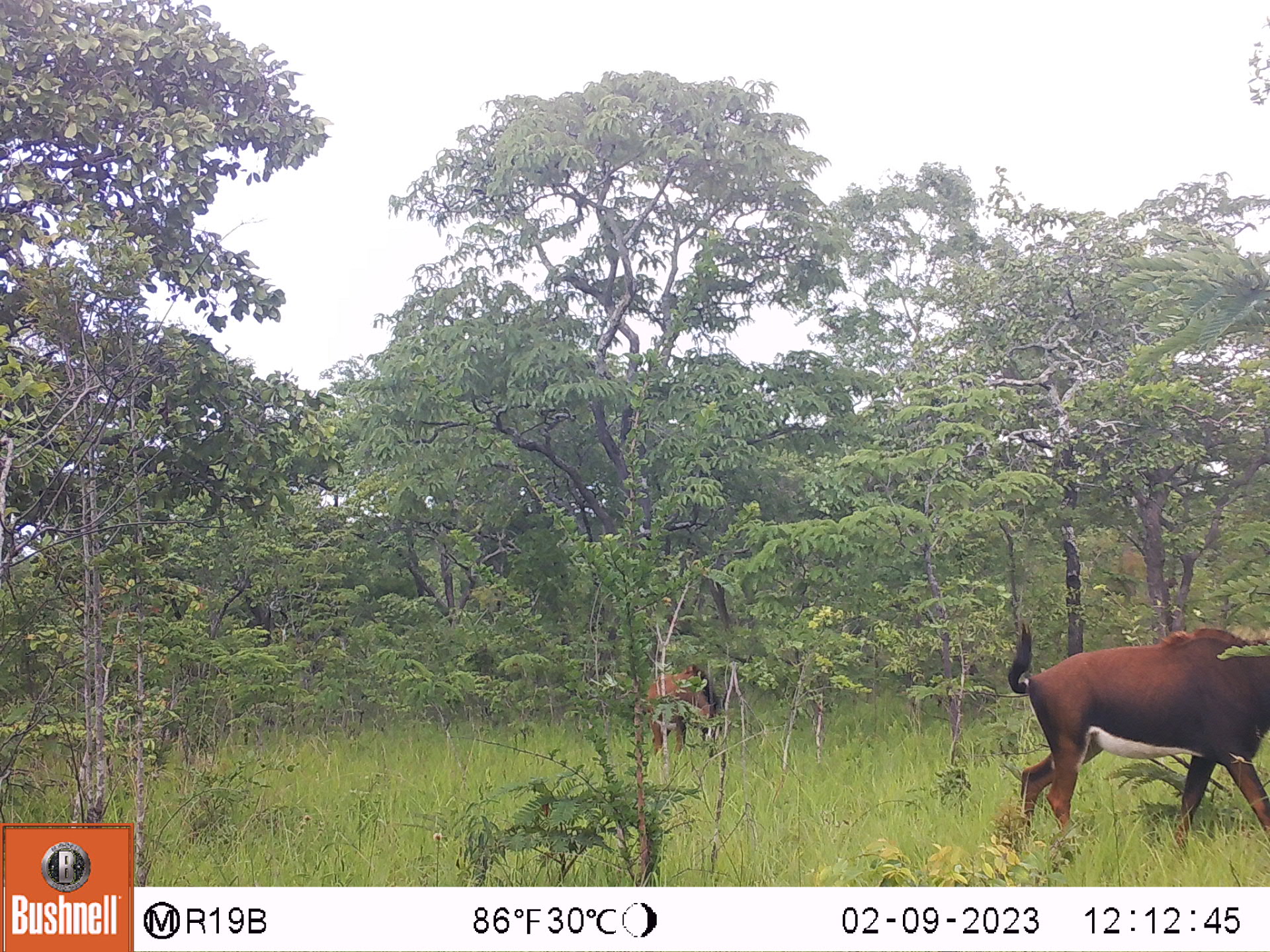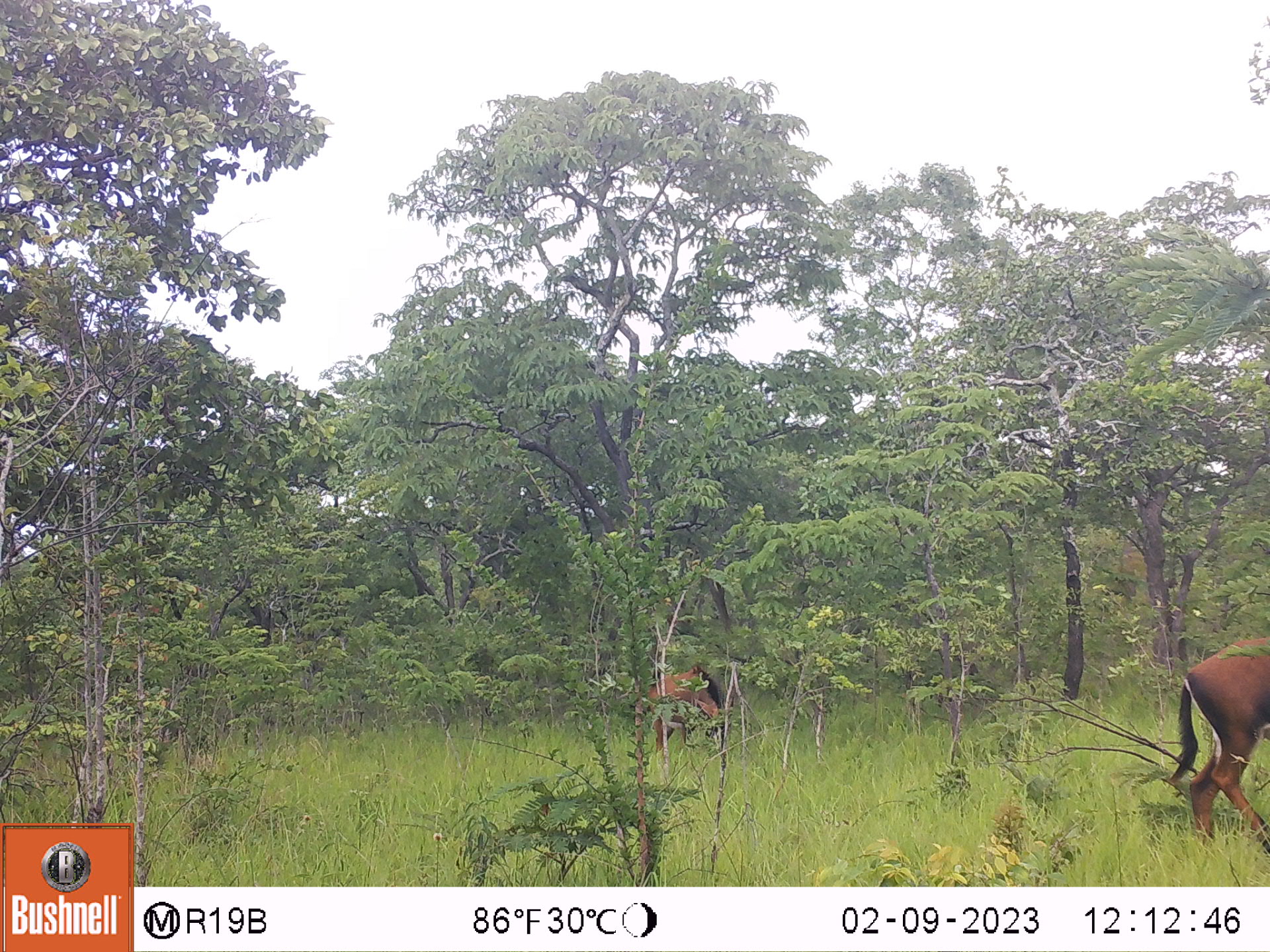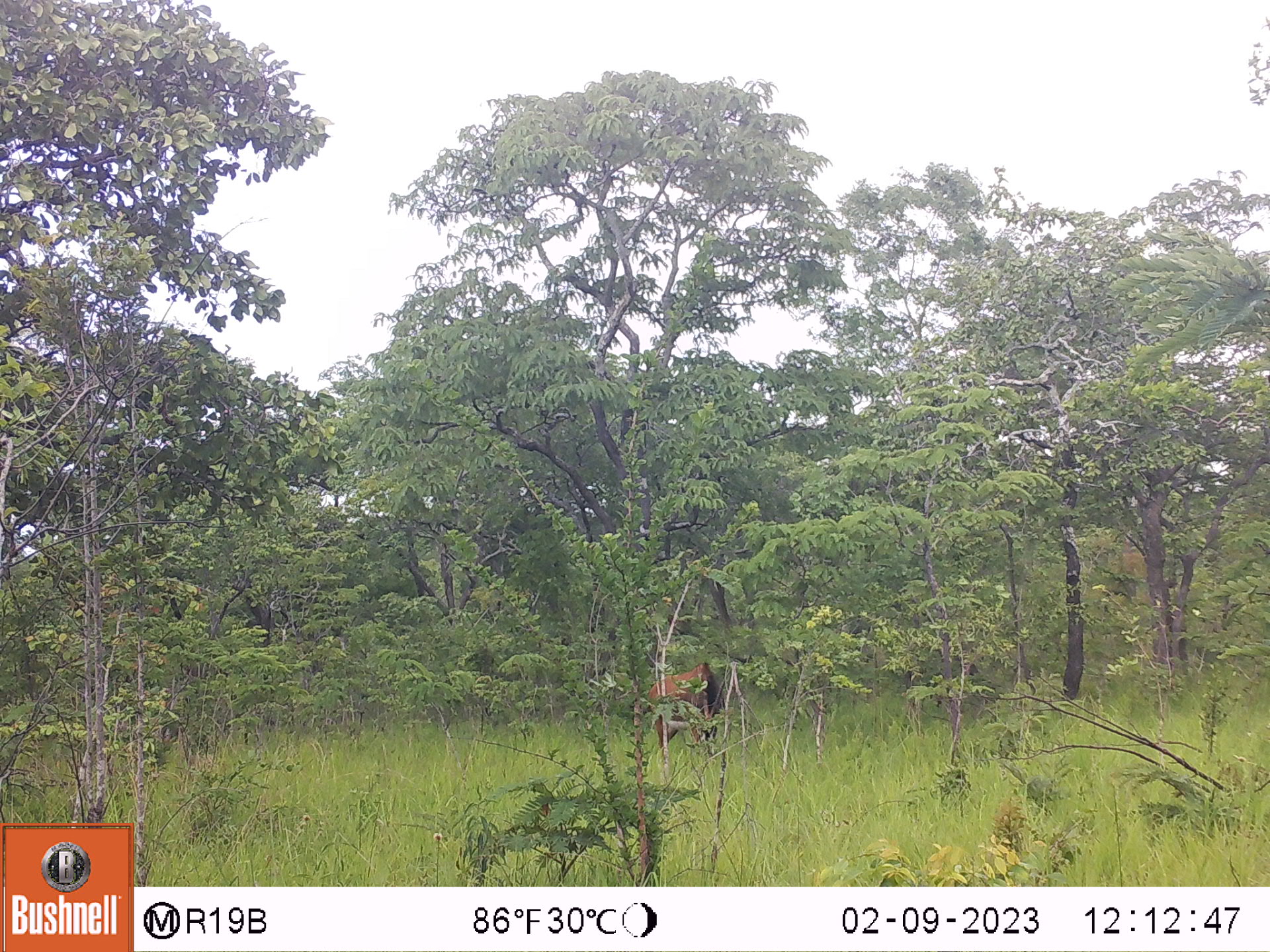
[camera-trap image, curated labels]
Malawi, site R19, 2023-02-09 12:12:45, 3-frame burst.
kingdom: Animalia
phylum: Chordata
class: Mammalia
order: Artiodactyla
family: Bovidae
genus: Hippotragus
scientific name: Hippotragus niger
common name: sable antelope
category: sable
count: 2